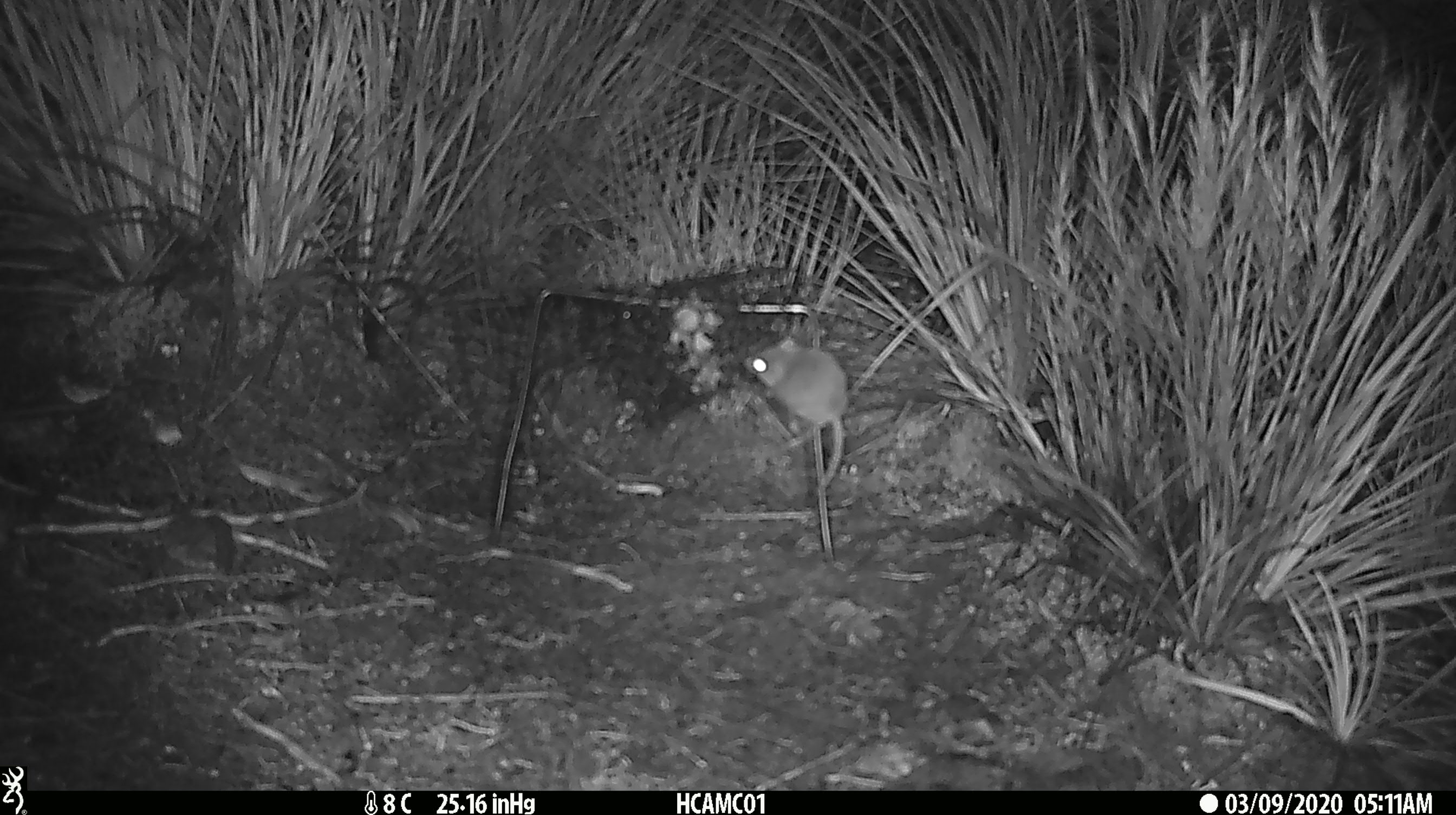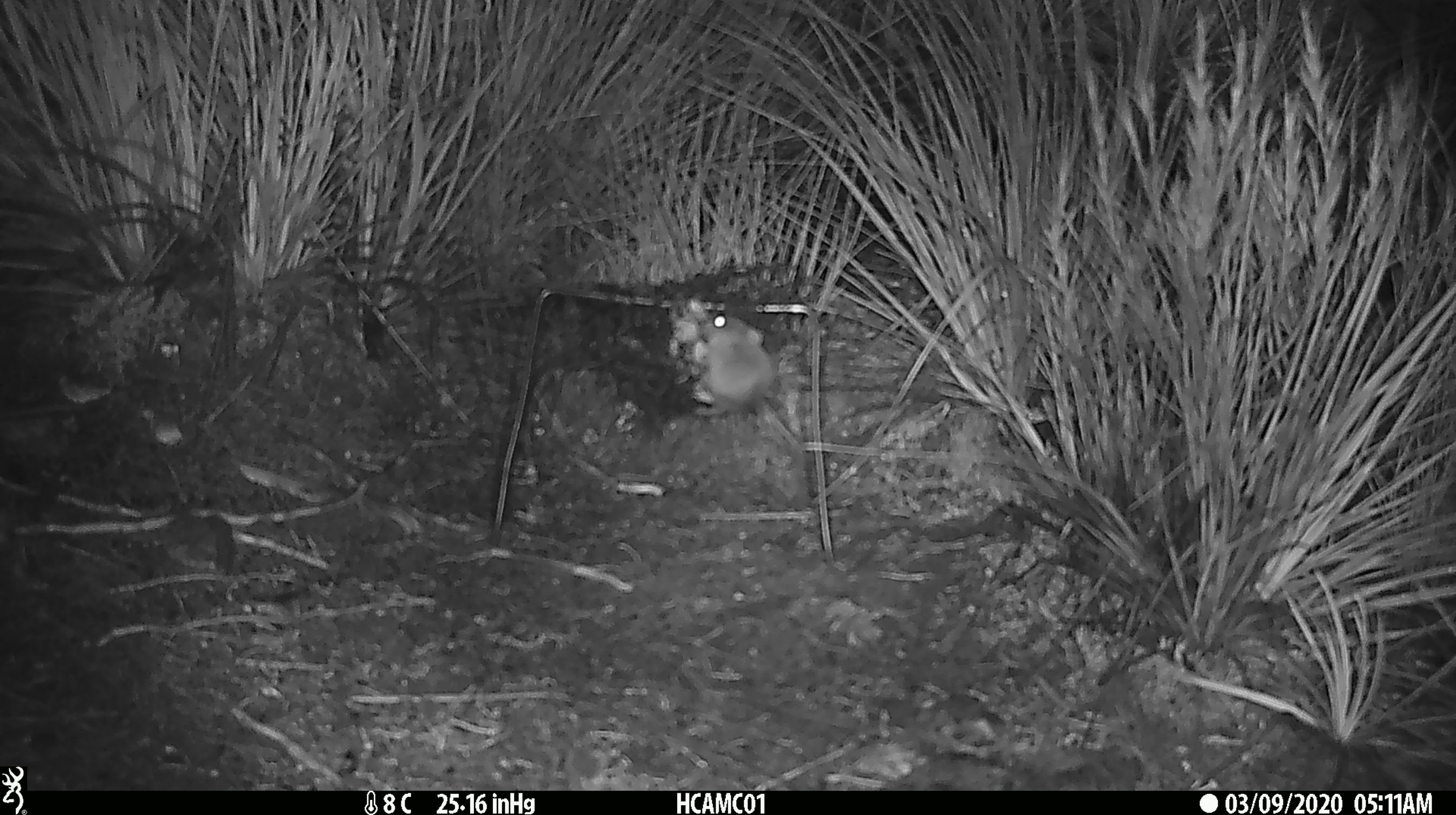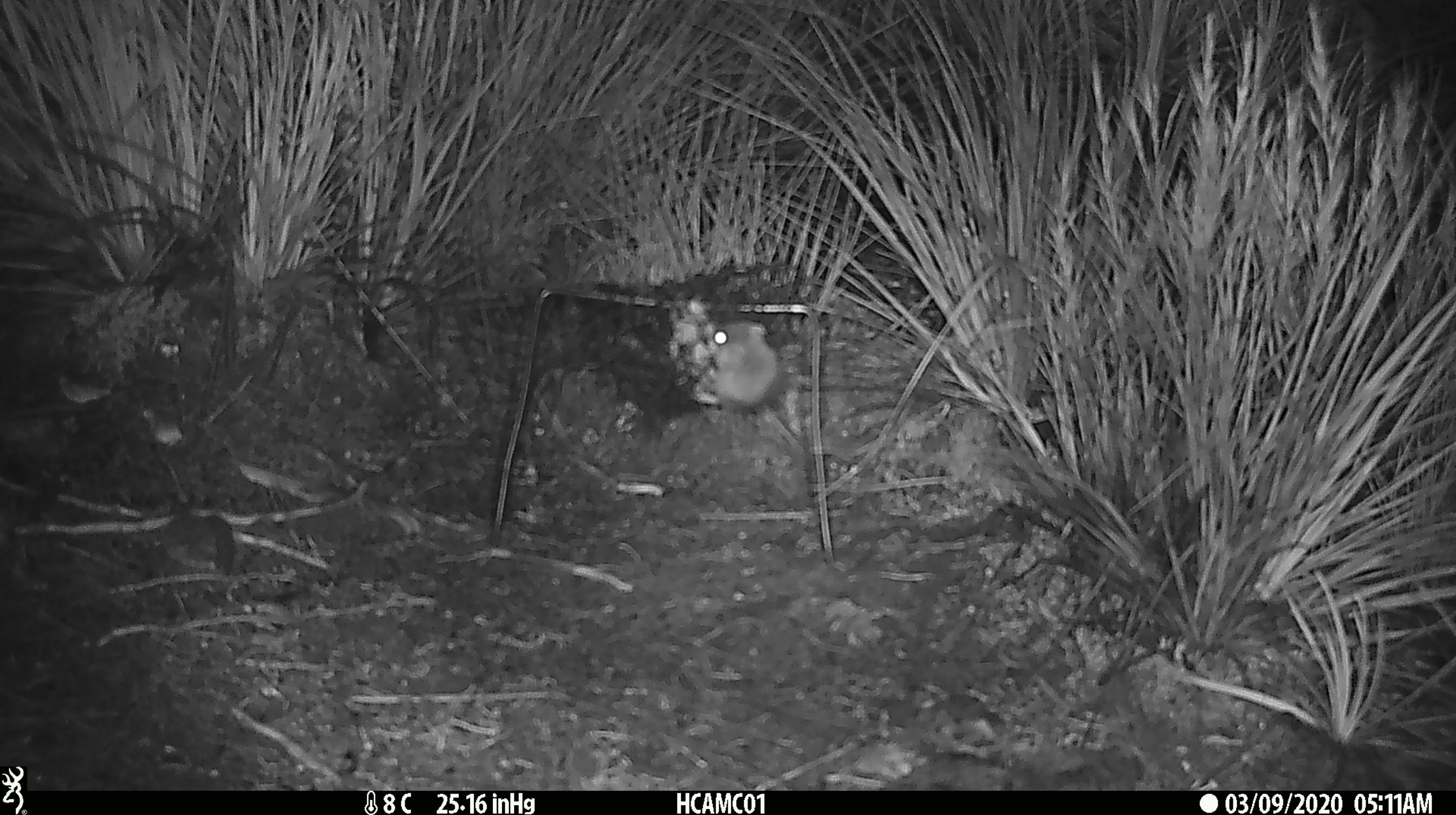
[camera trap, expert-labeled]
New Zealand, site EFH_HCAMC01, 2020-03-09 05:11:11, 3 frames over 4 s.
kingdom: Animalia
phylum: Chordata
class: Mammalia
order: Rodentia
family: Muridae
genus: Mus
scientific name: Mus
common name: mouse